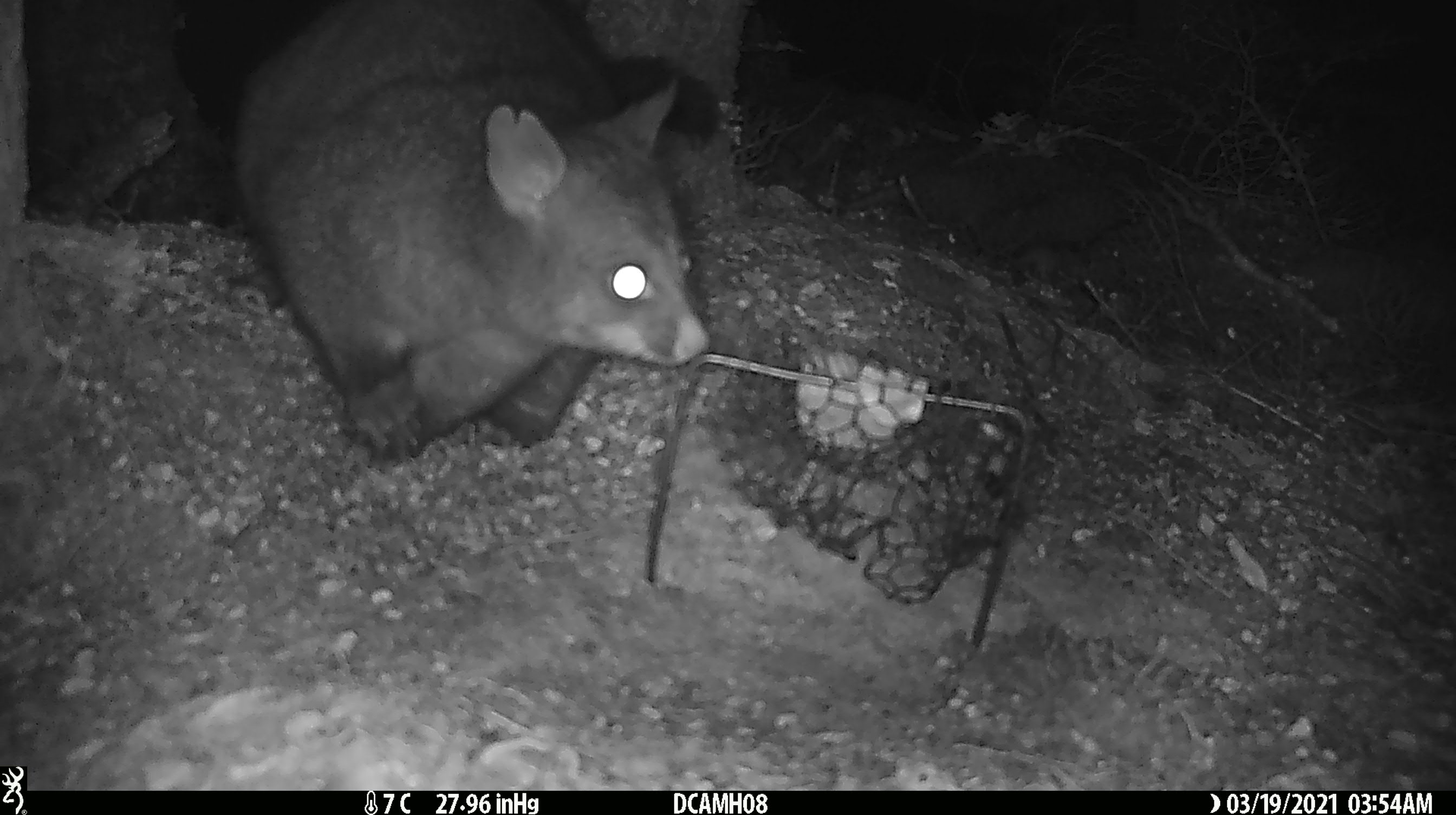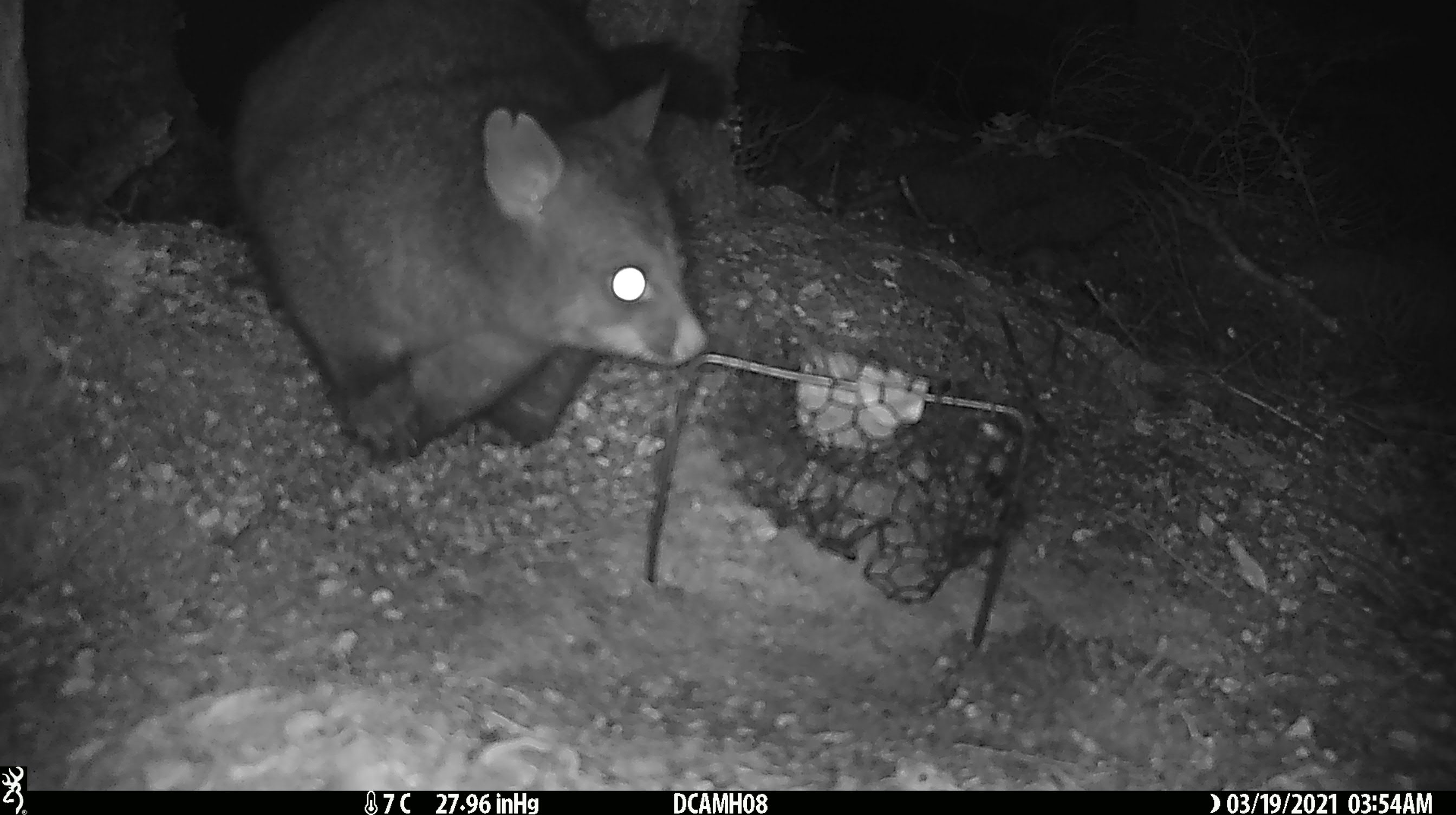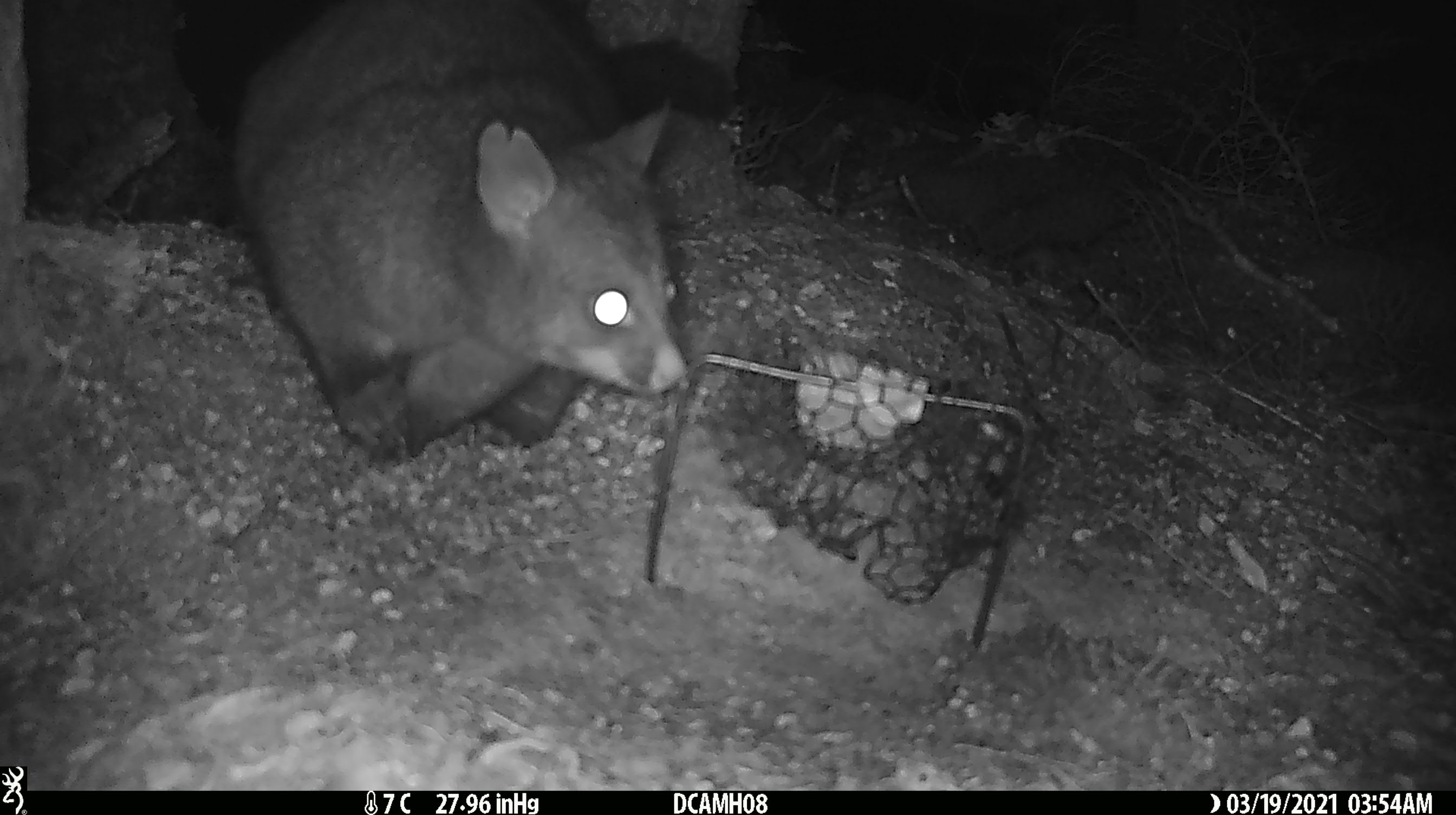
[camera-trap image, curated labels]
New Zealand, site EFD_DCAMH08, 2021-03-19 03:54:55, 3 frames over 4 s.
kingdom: Animalia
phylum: Chordata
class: Mammalia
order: Diprotodontia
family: Phalangeridae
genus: Trichosurus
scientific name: Trichosurus vulpecula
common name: common brushtail possum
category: possum